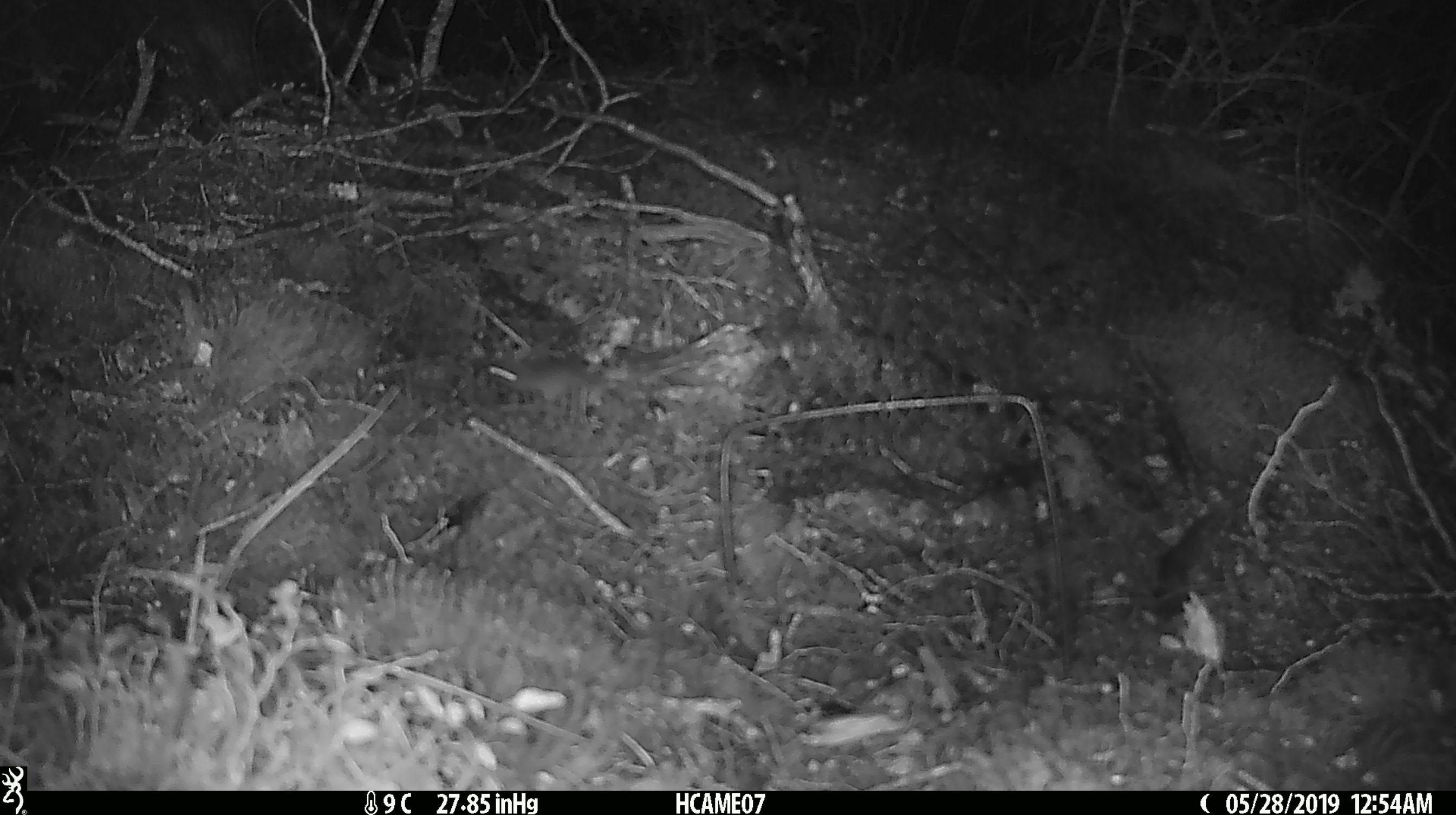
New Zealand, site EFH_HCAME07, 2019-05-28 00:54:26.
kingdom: Animalia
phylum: Chordata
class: Mammalia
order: Rodentia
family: Muridae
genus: Mus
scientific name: Mus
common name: mouse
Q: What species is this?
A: Mouse (Mus).